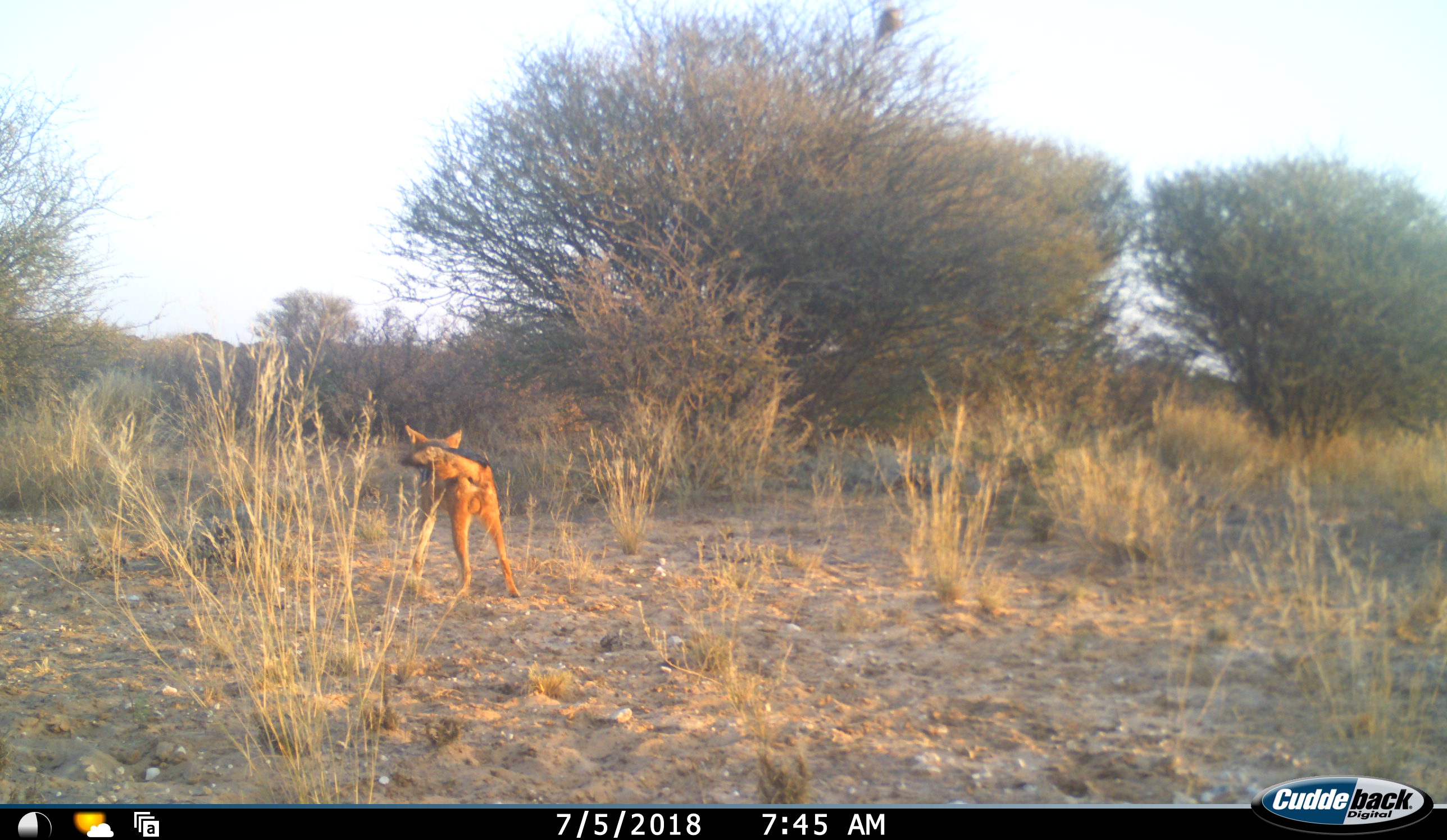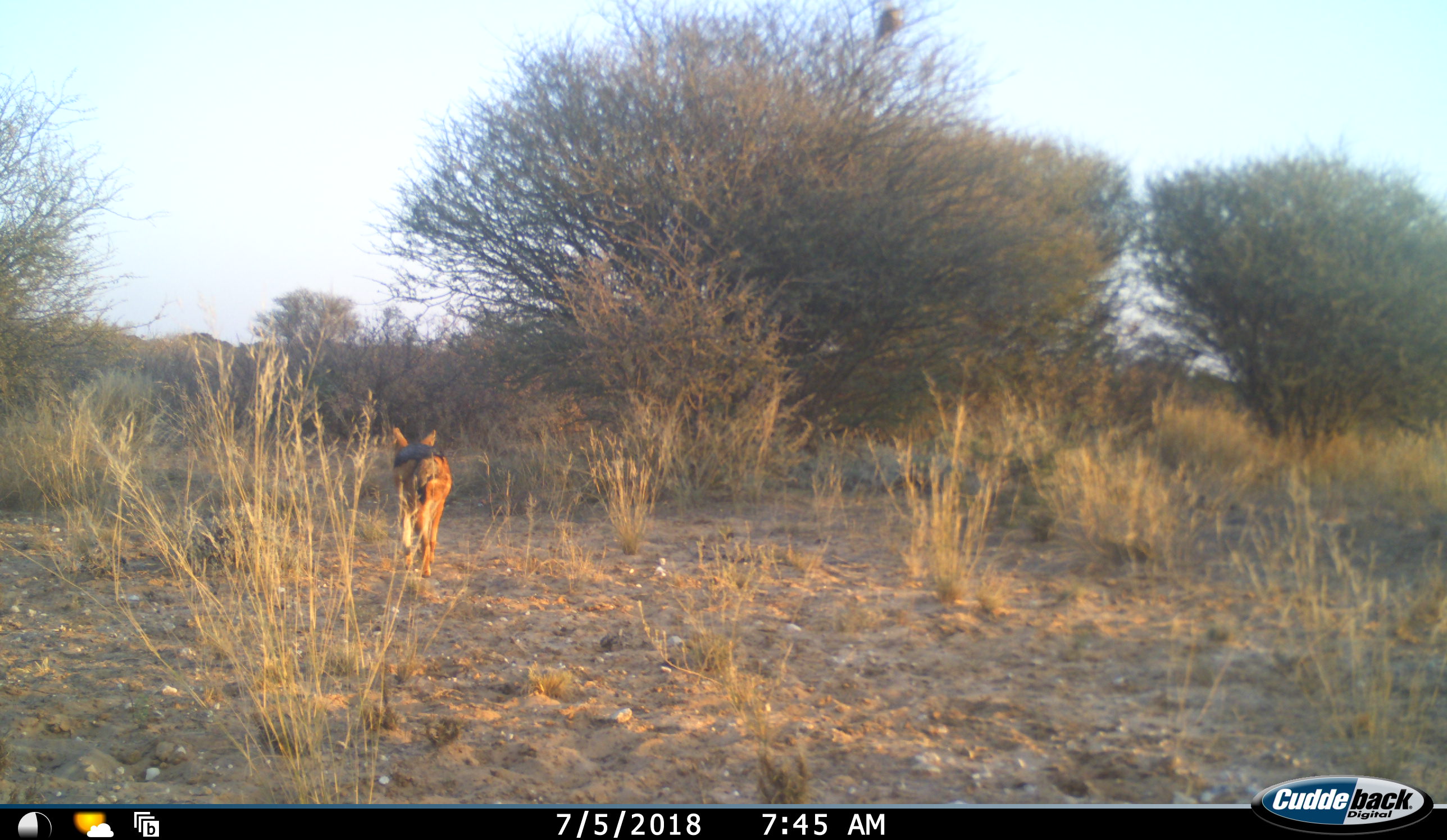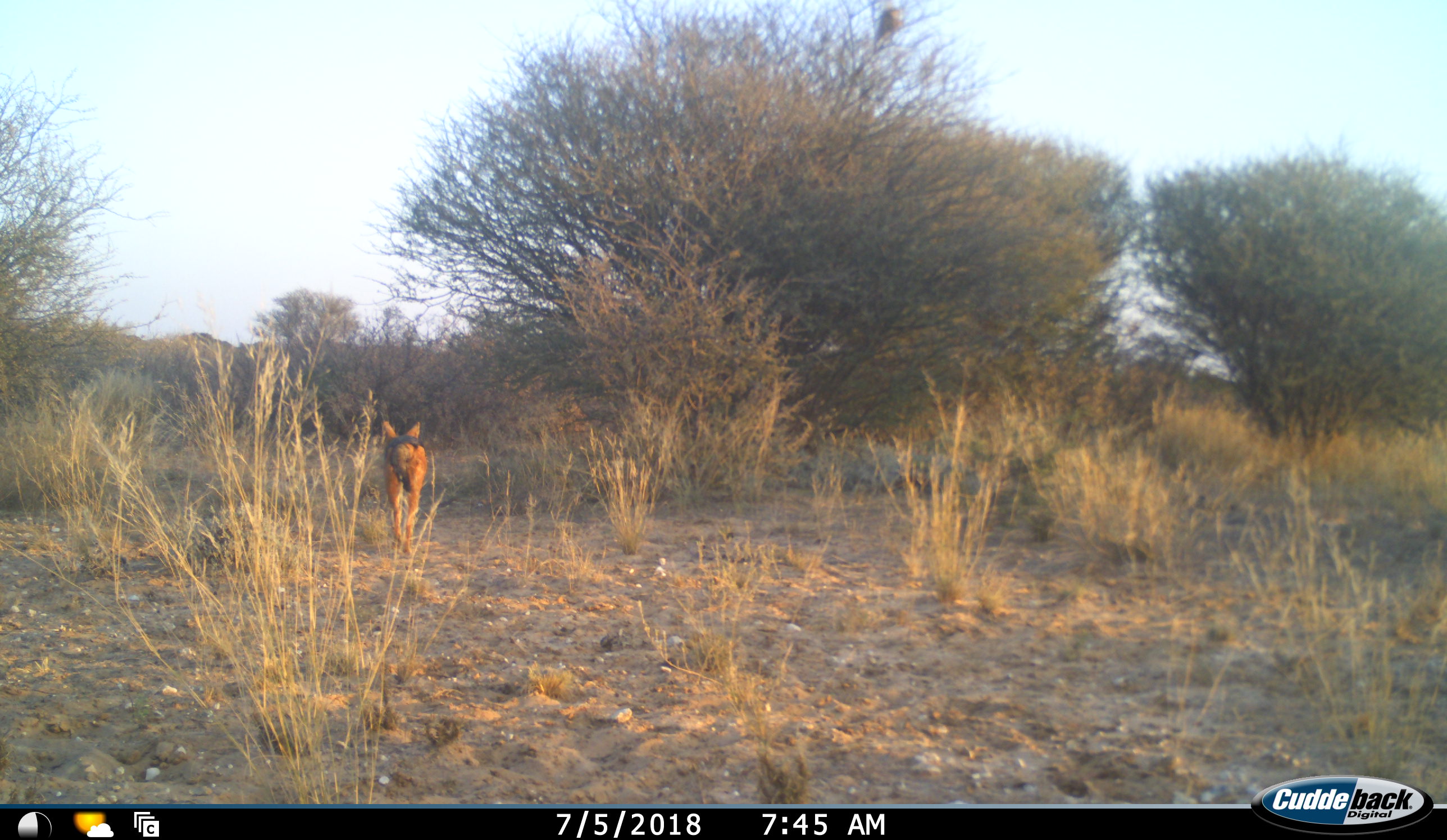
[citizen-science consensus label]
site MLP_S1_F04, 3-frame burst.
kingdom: Animalia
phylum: Chordata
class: Mammalia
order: Carnivora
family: Canidae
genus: Lupulella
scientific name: Lupulella mesomelas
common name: black-backed jackal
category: jackalblackbacked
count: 1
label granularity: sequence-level